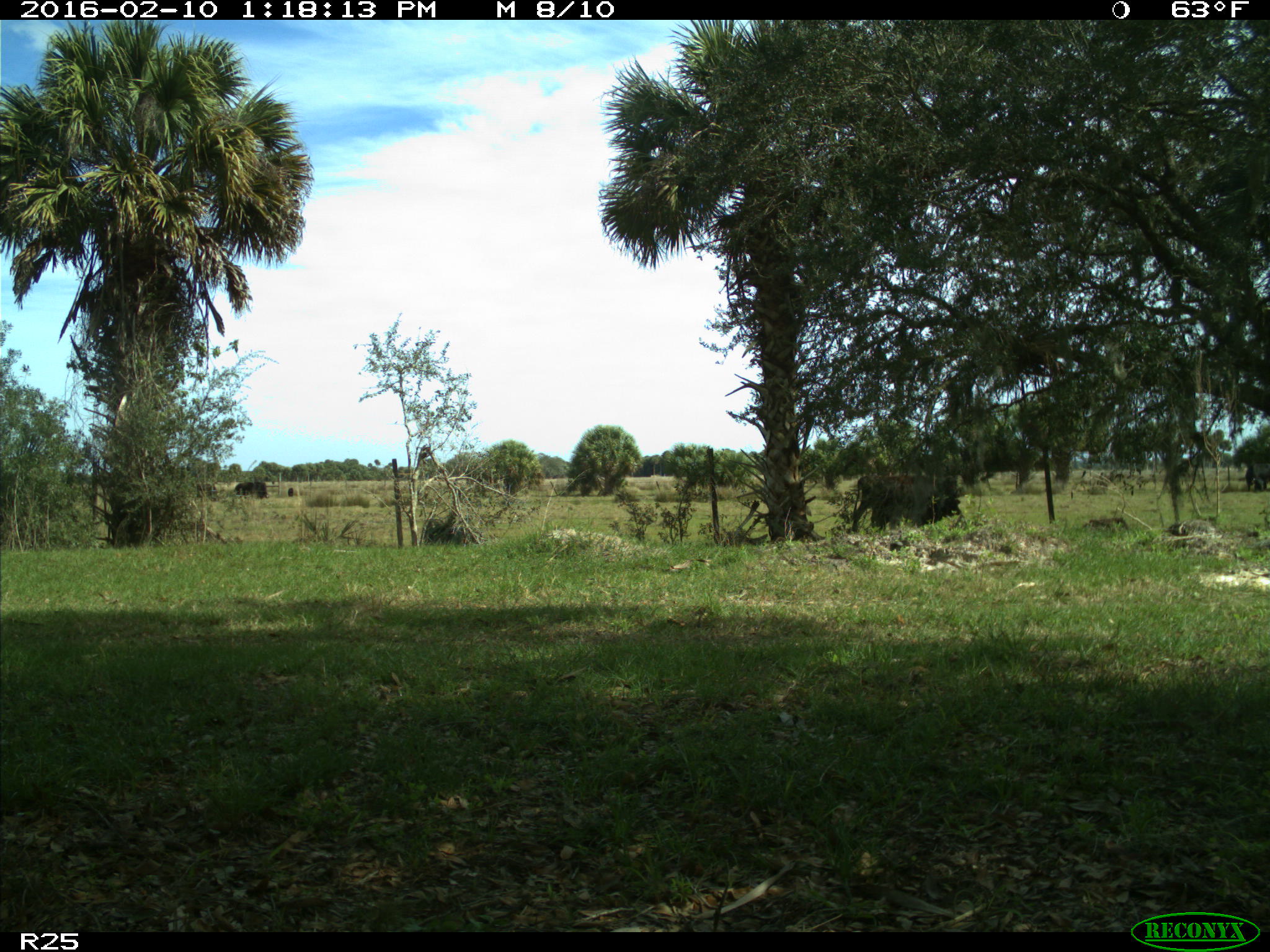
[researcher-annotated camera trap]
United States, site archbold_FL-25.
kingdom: Animalia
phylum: Chordata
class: Mammalia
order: Artiodactyla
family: Bovidae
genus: Bos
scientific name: Bos taurus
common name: domestic cow